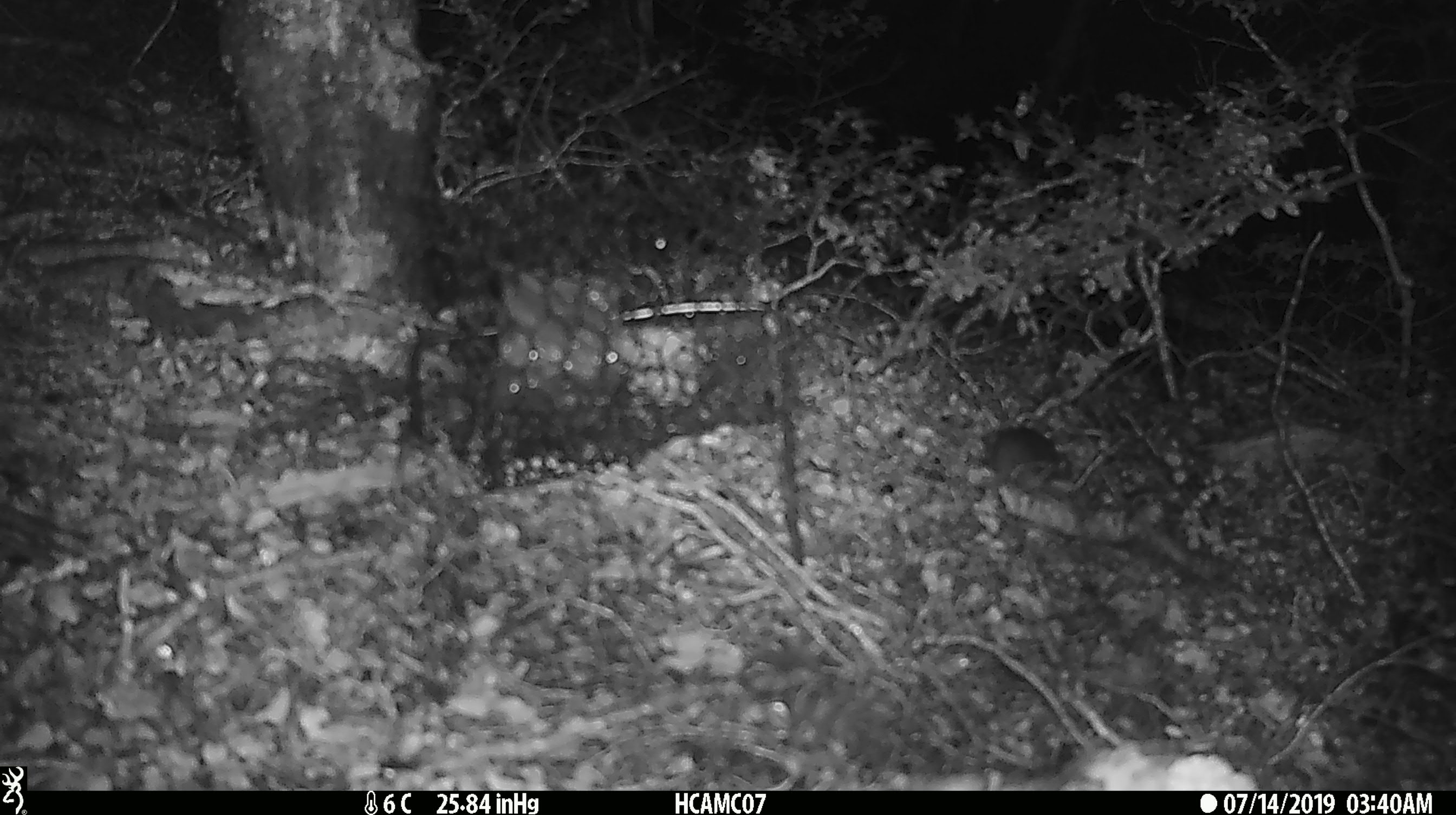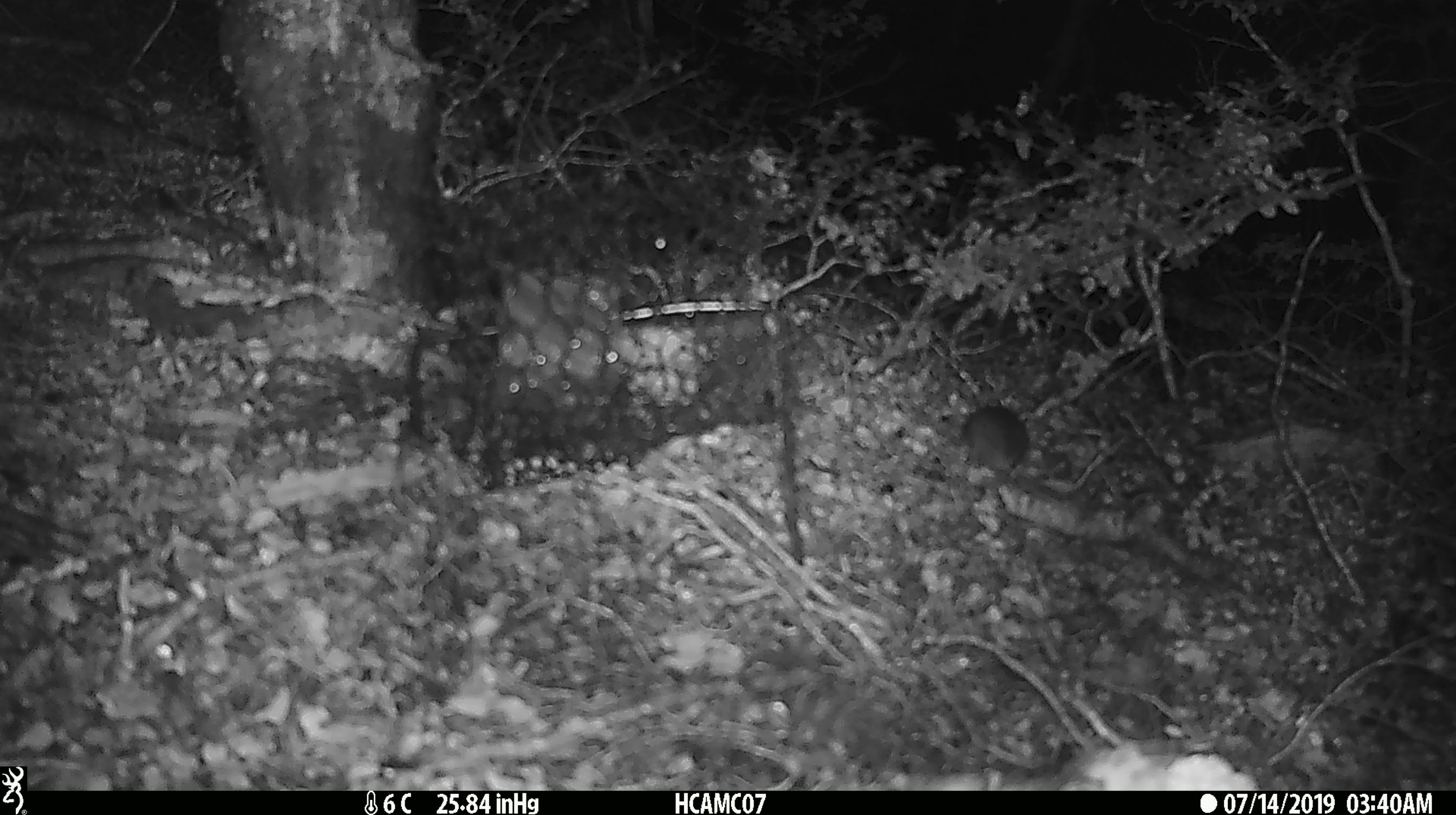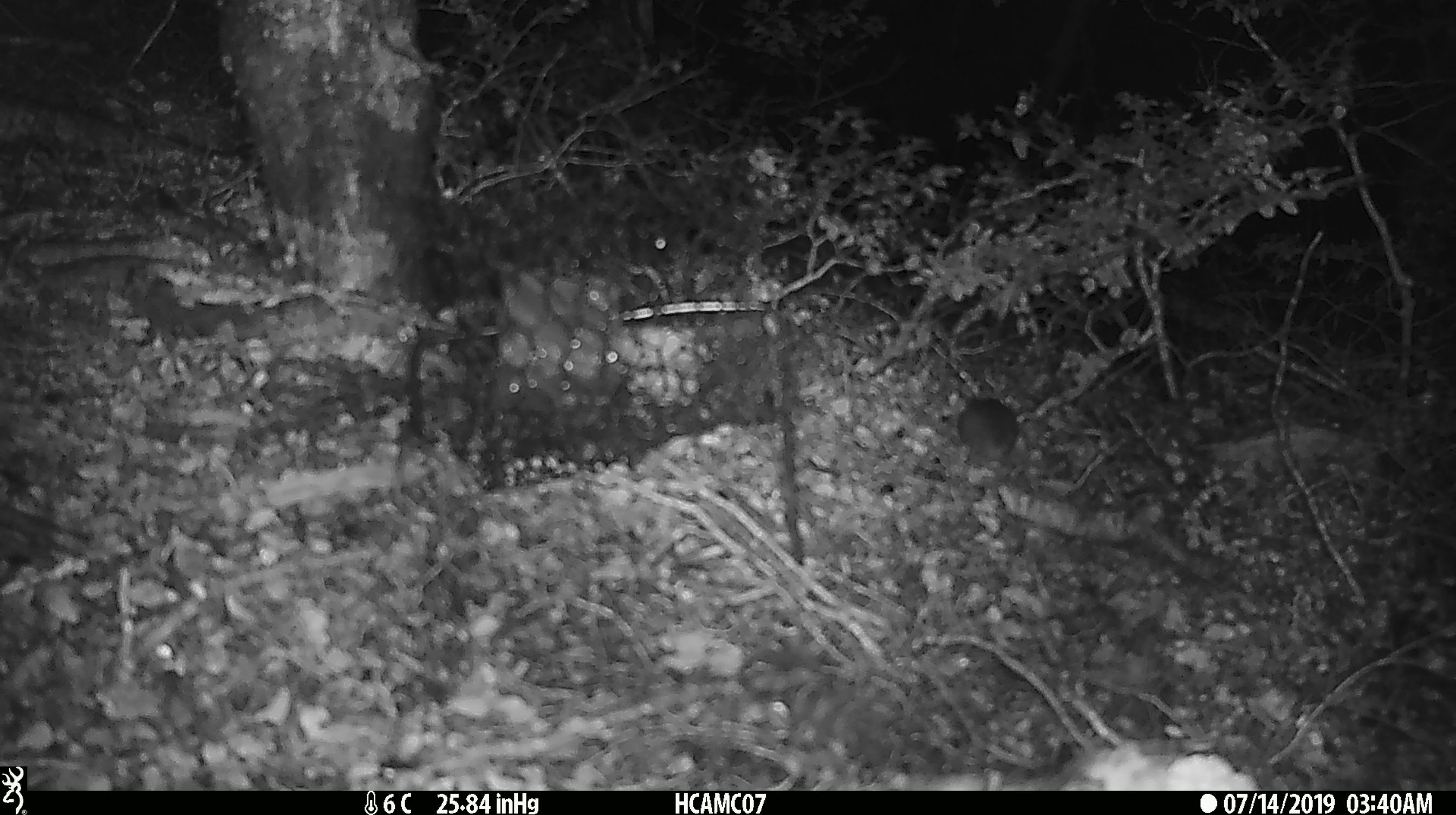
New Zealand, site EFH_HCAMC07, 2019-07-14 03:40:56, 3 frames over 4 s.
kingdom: Animalia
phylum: Chordata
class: Mammalia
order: Rodentia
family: Muridae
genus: Mus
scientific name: Mus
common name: mouse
Mouse (Mus).